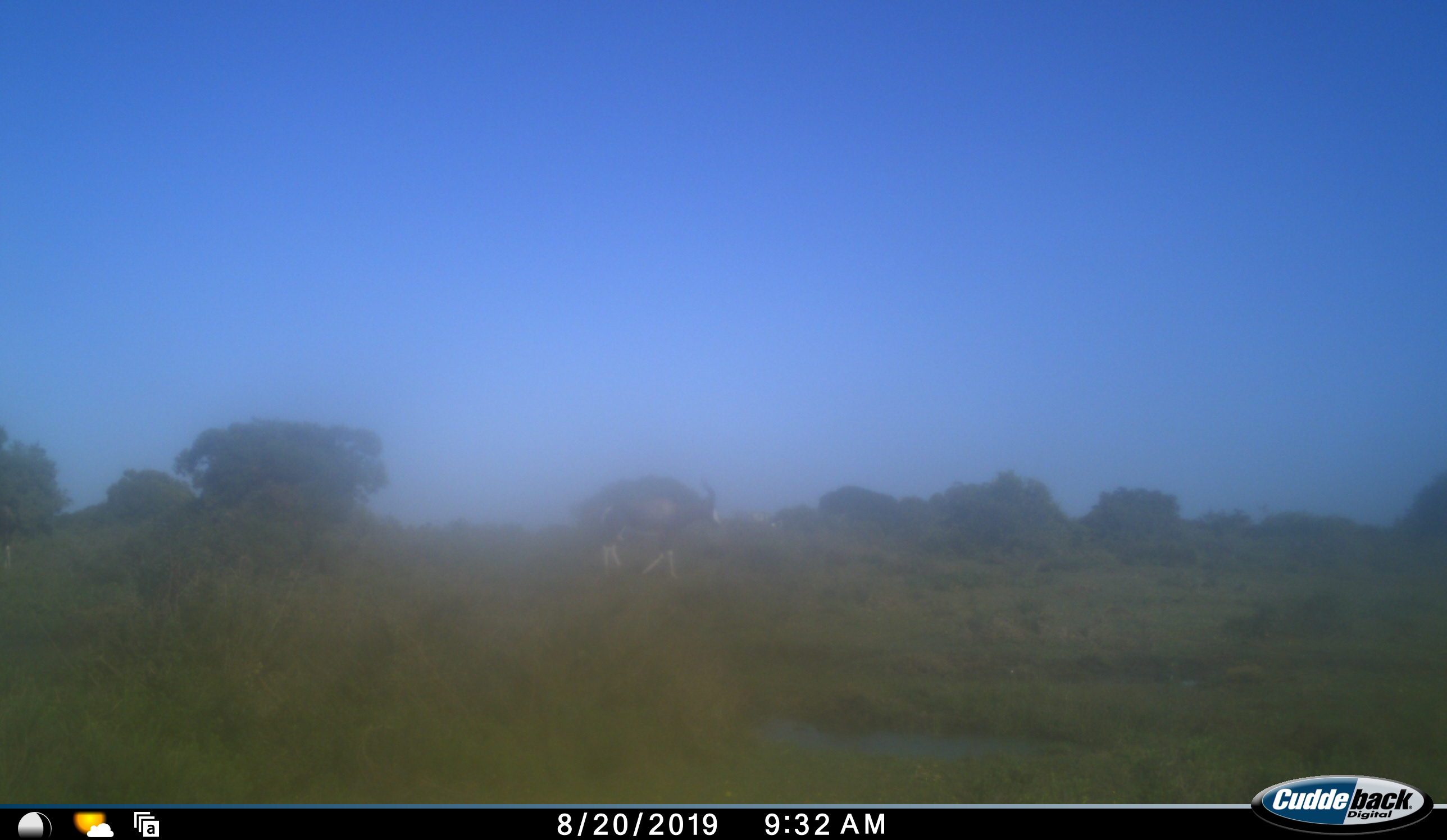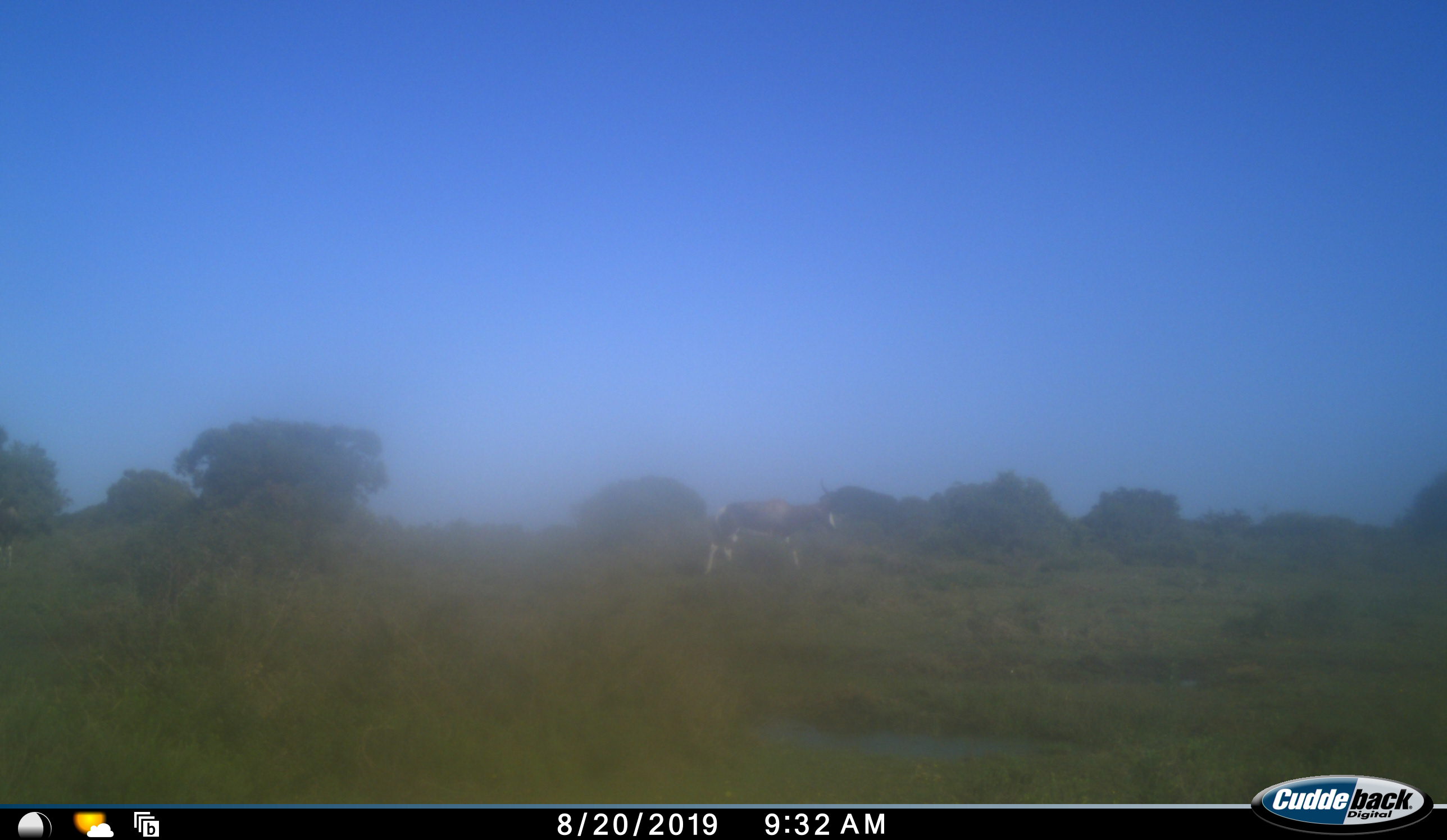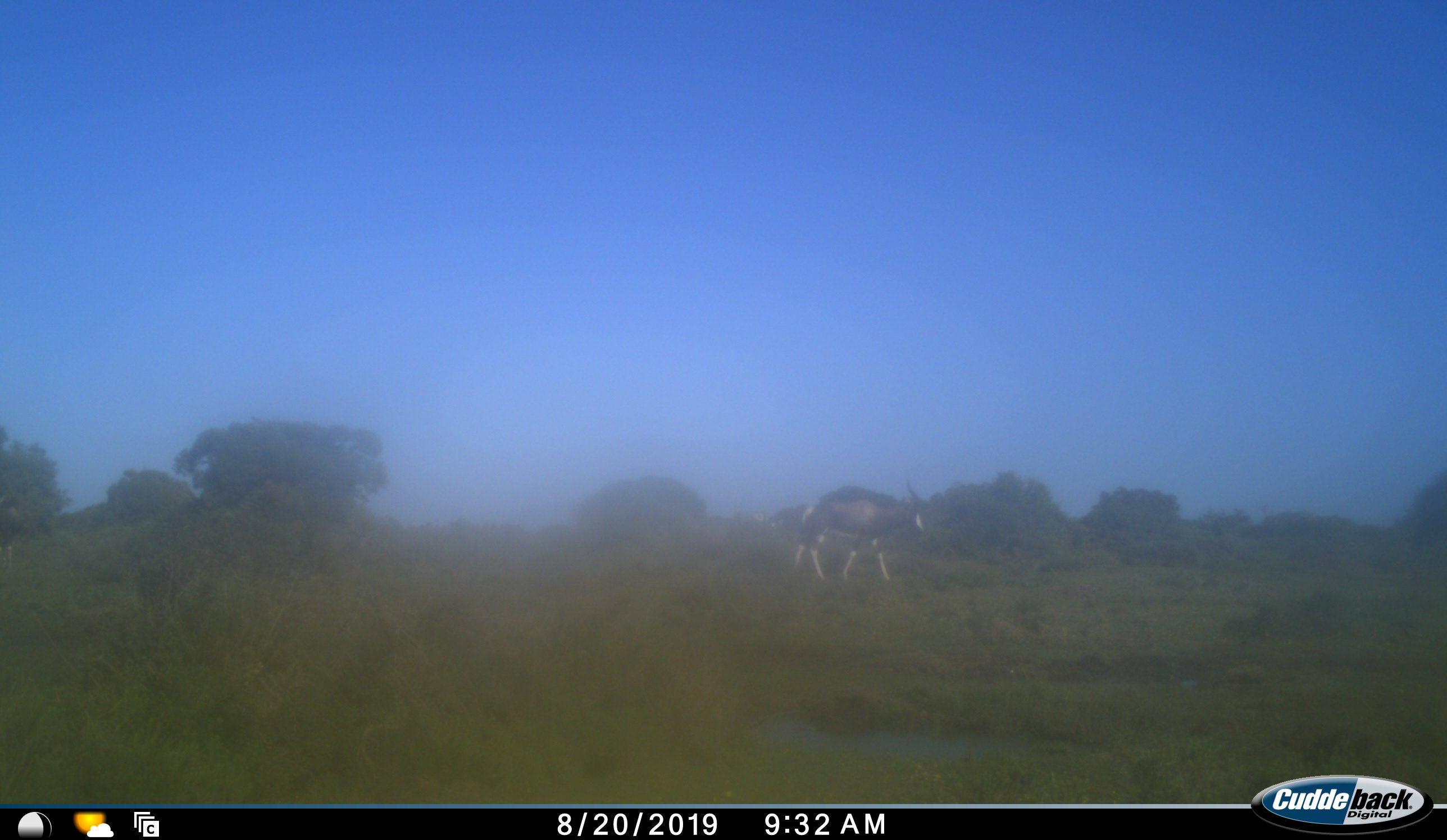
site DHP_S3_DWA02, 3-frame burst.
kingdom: Animalia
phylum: Chordata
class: Mammalia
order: Artiodactyla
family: Bovidae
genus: Damaliscus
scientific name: Damaliscus pygargus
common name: bontebok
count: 1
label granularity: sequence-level